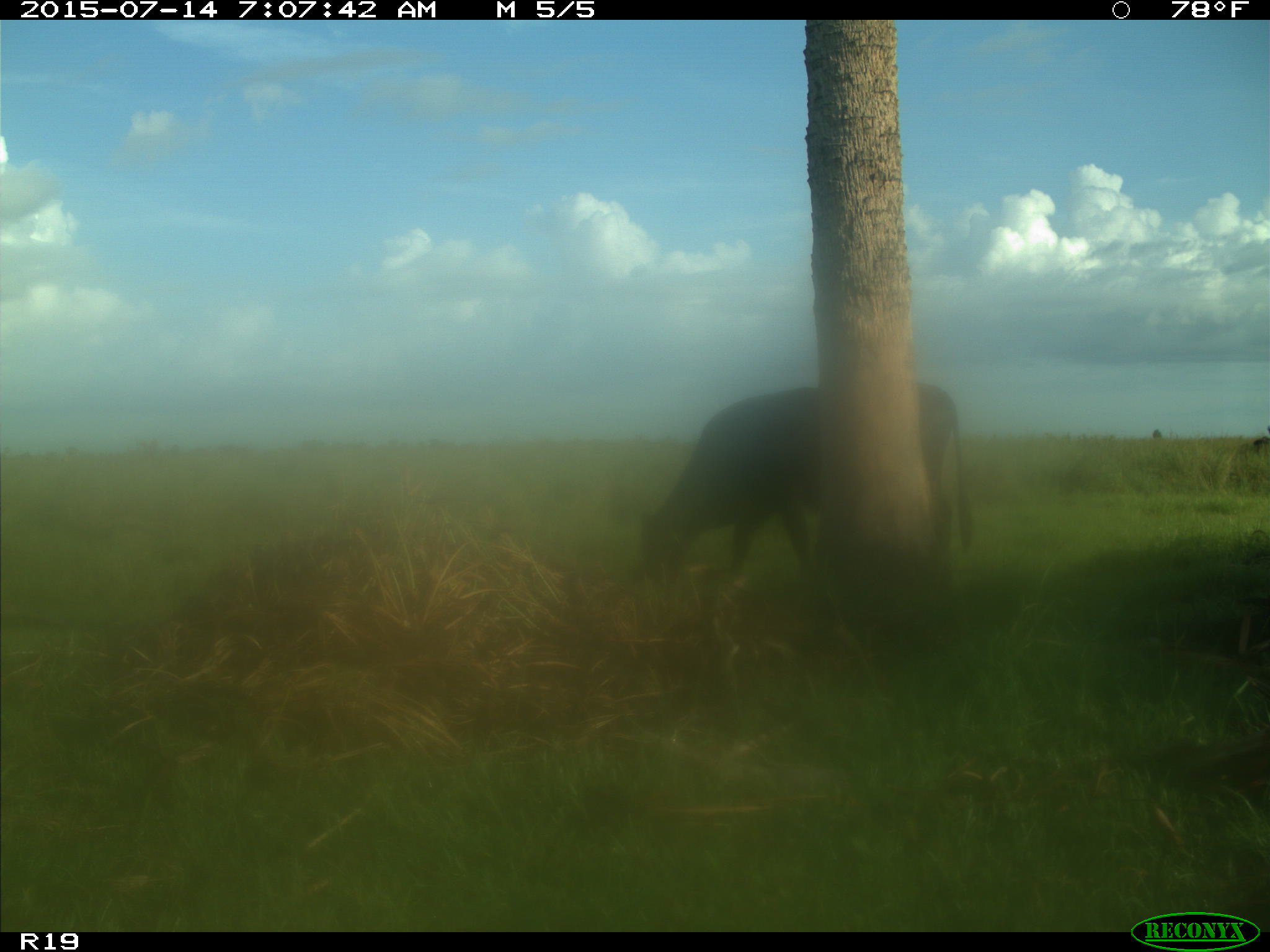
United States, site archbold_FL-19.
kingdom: Animalia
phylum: Chordata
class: Mammalia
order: Artiodactyla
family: Bovidae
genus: Bos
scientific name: Bos taurus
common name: domestic cow